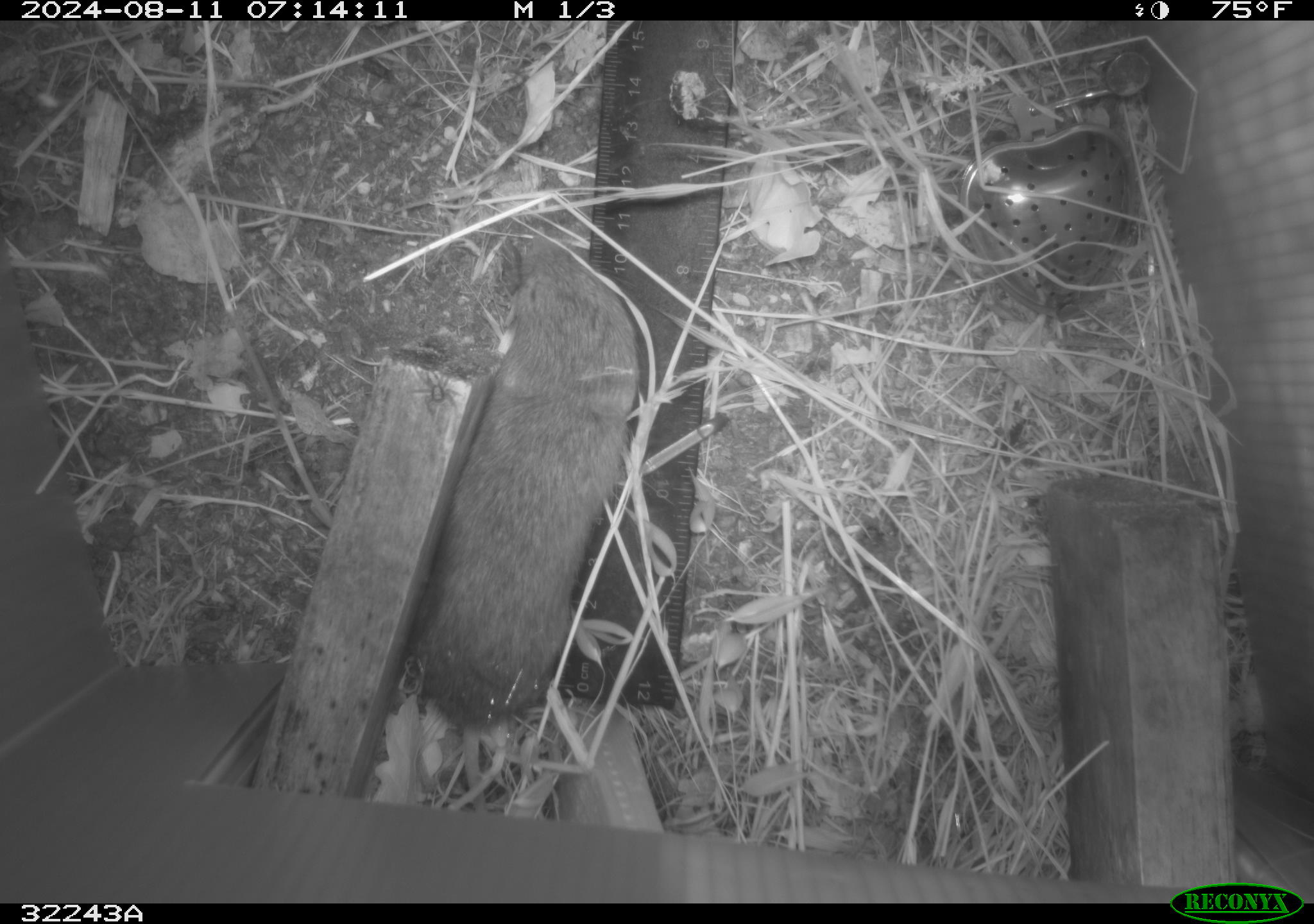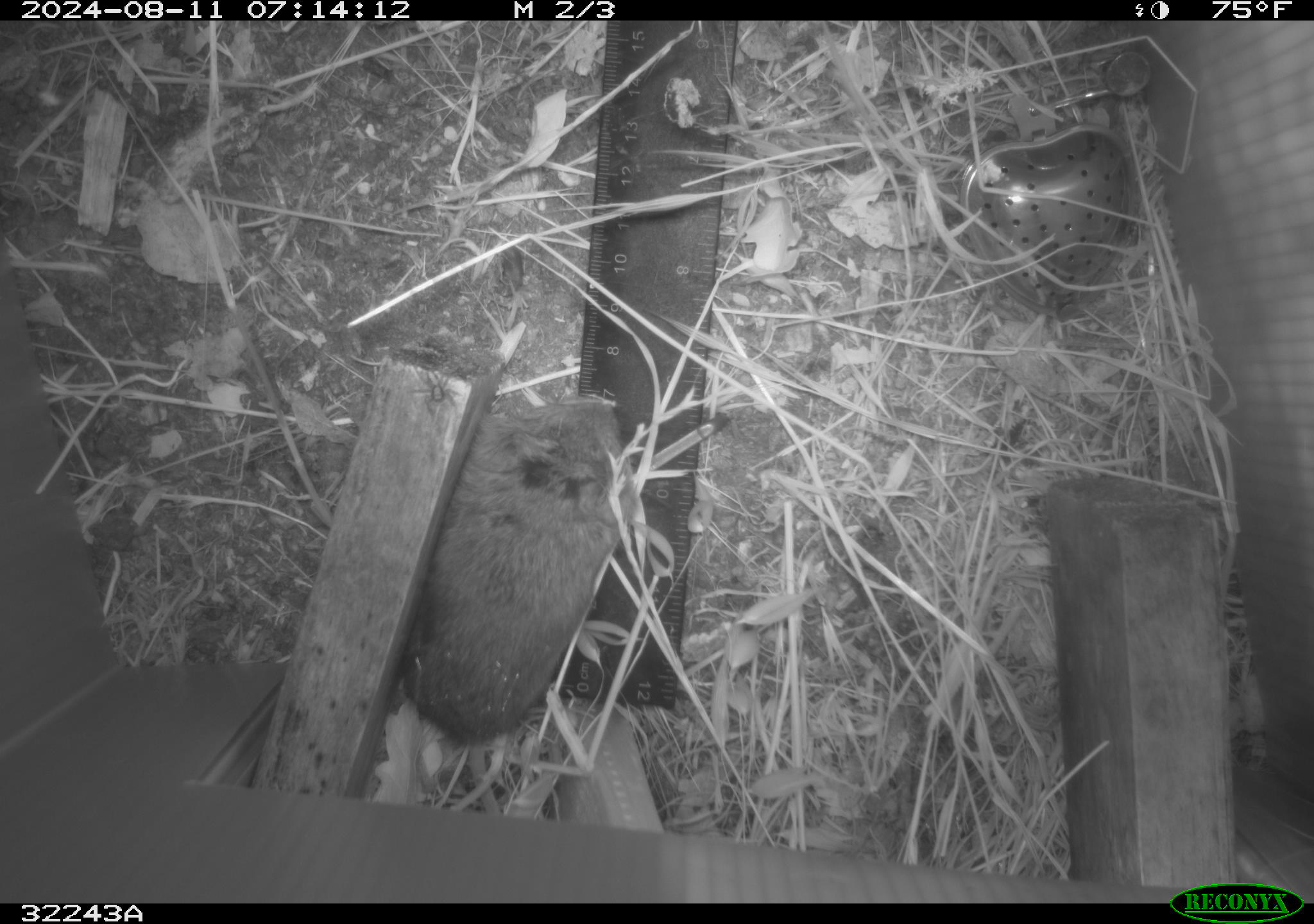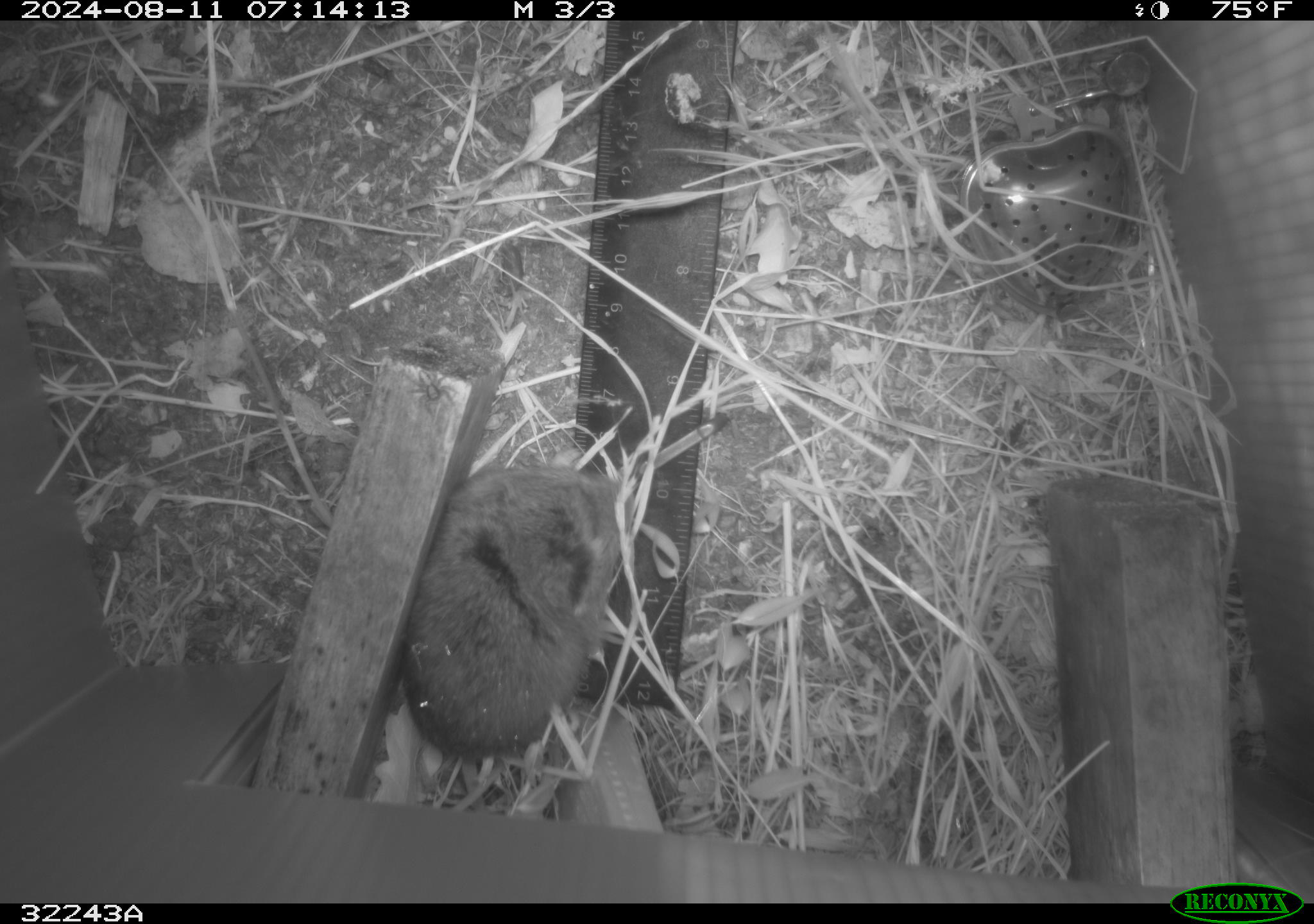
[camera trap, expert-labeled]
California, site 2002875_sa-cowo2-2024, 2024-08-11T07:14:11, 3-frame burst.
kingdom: Animalia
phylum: Chordata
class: Mammalia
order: Rodentia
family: Cricetidae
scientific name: Arvicolinae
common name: voles, lemmings, and muskrats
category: arvicolinae subfamily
Arvicolinae subfamily (voles, lemmings, and muskrats) (Arvicolinae).